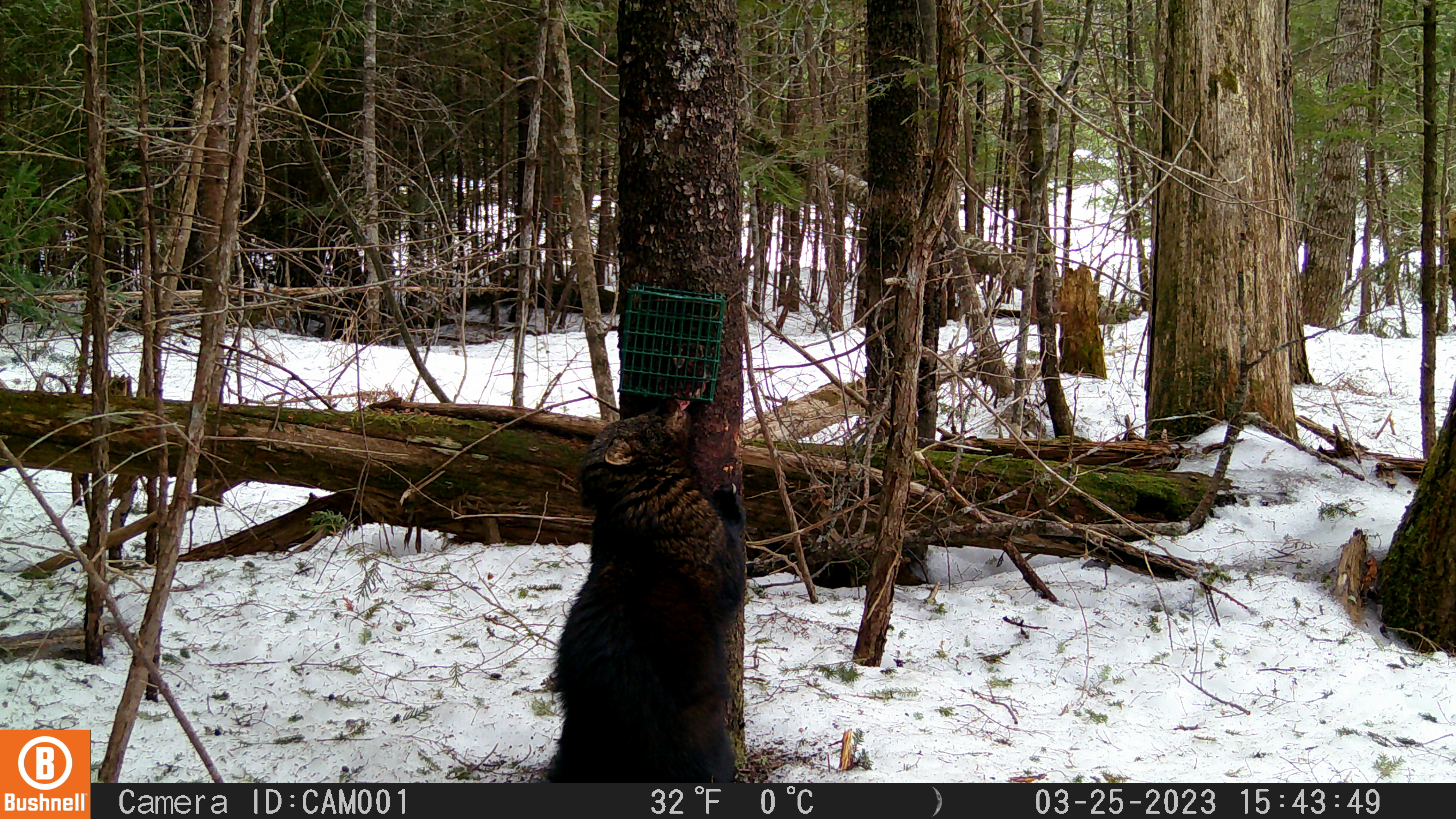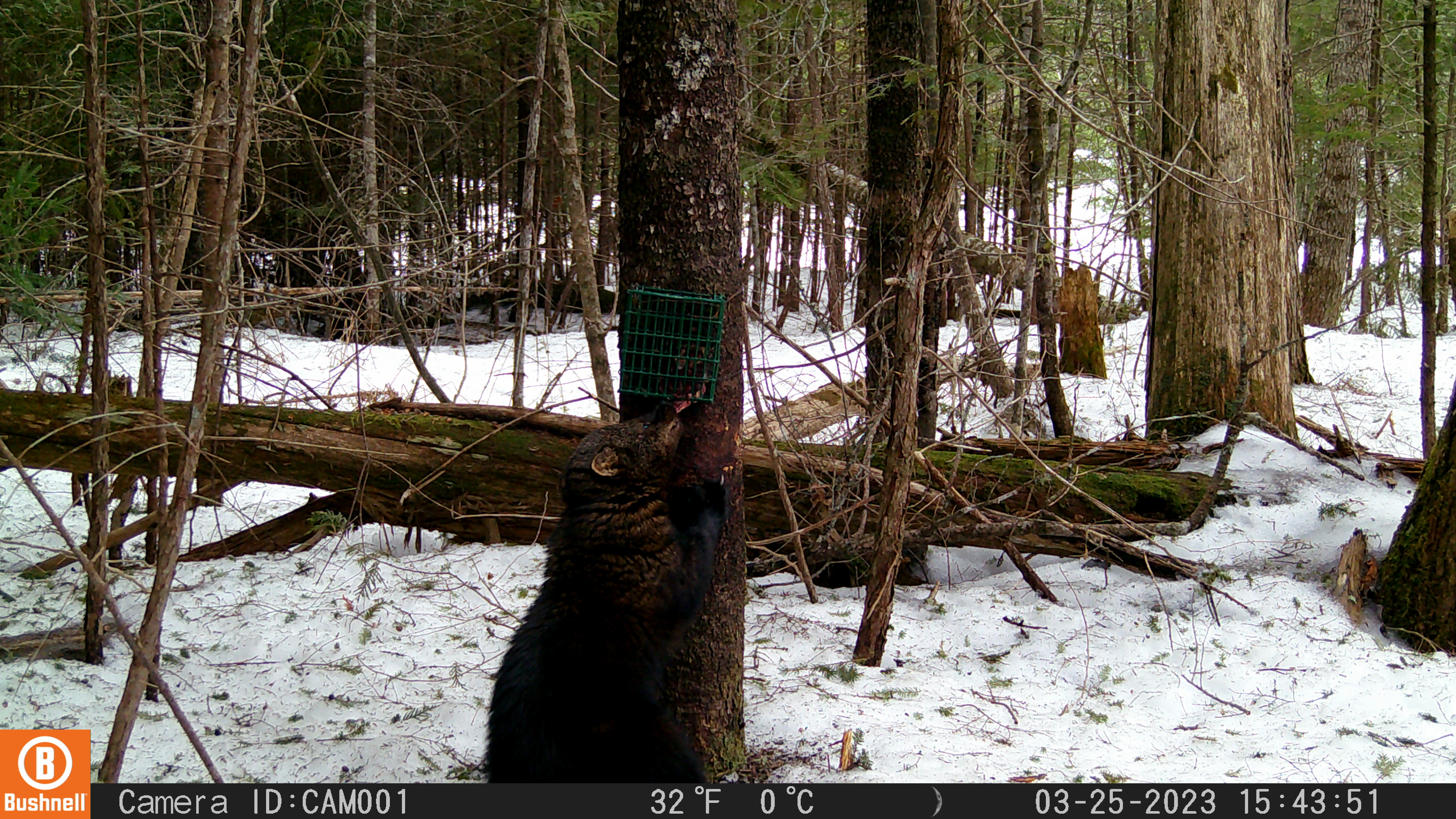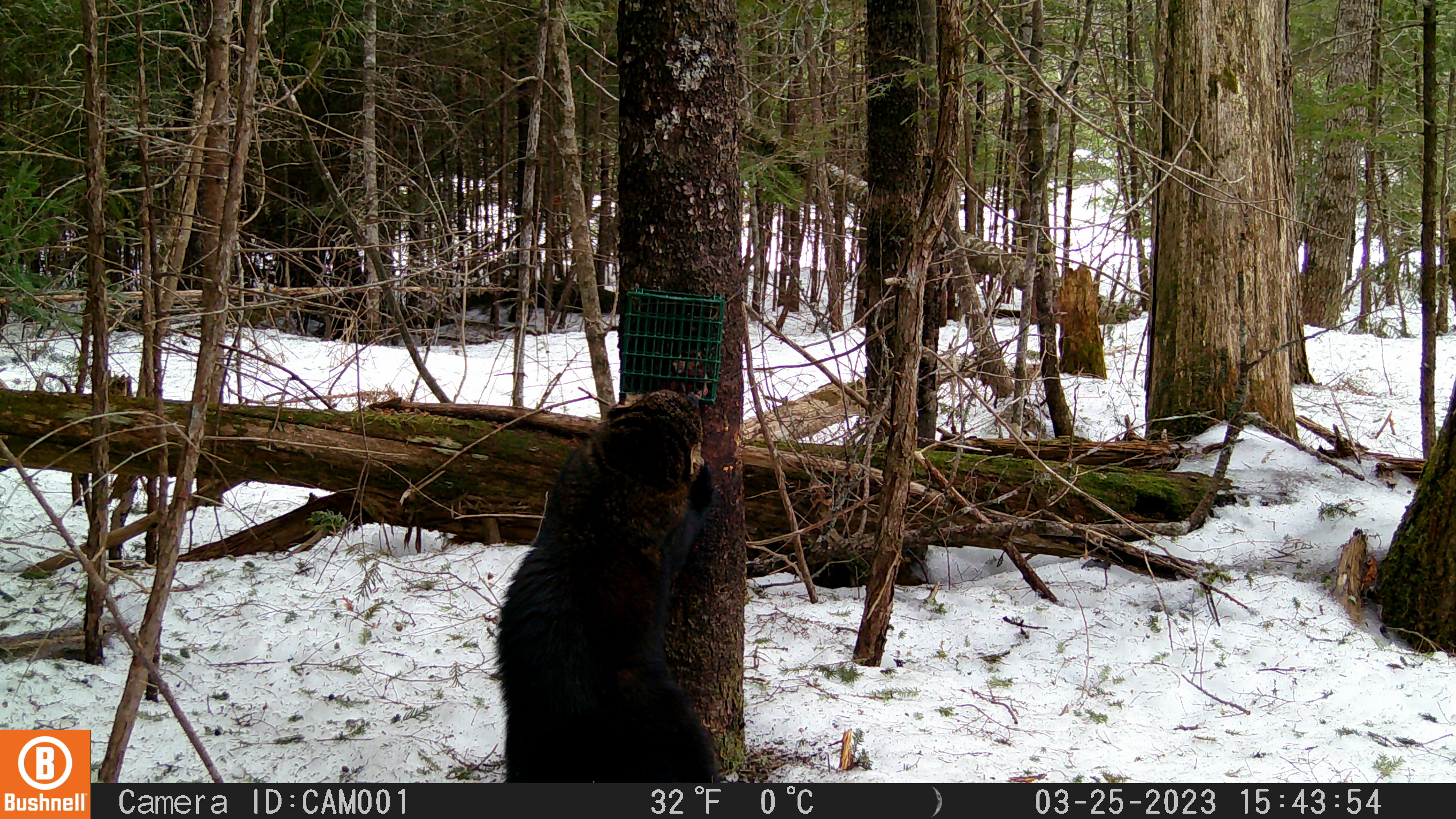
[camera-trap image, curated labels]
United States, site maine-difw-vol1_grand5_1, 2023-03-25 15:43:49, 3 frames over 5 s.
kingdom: Animalia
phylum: Chordata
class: Mammalia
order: Carnivora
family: Mustelidae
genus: Pekania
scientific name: Pekania pennanti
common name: fisher